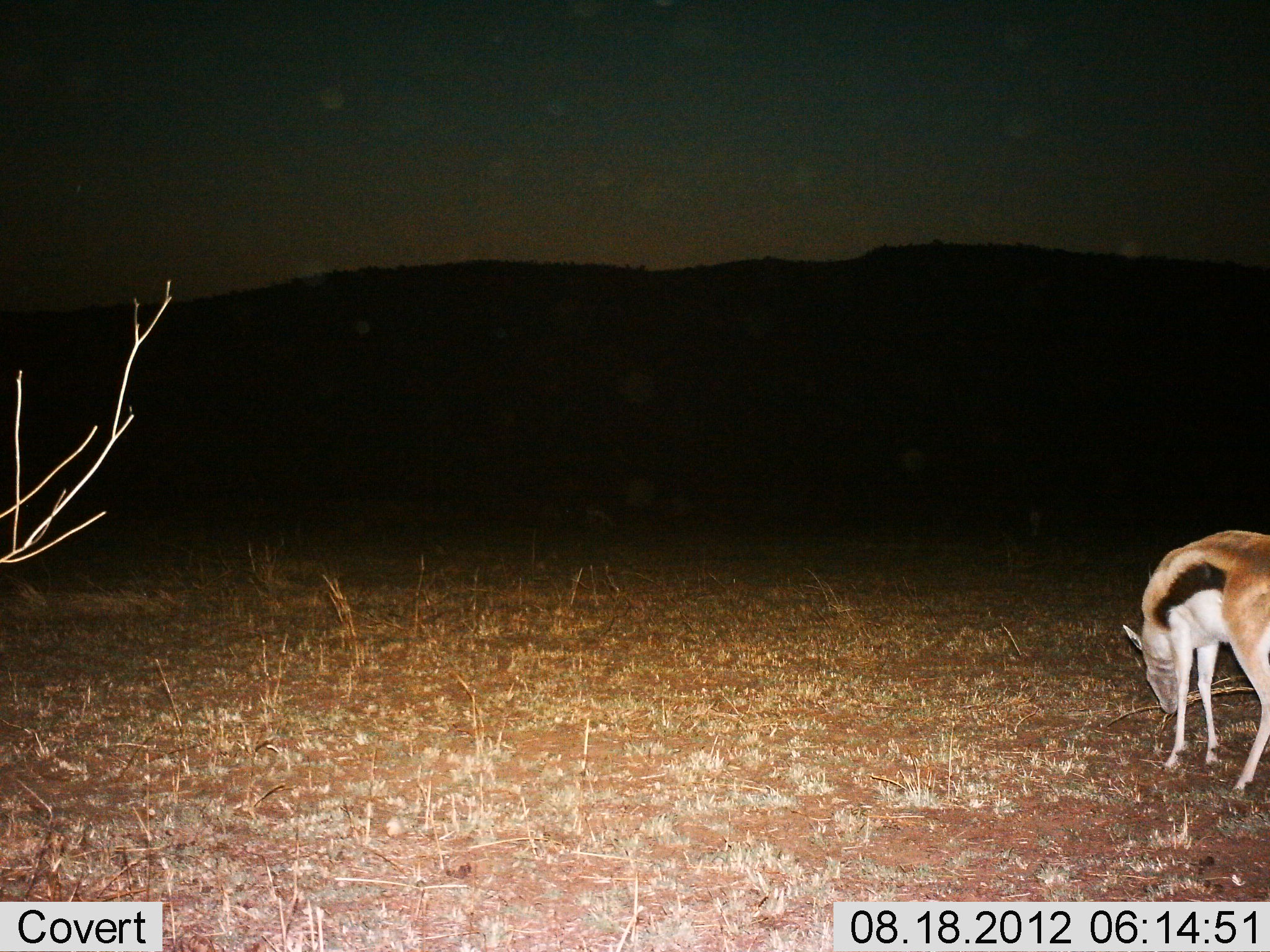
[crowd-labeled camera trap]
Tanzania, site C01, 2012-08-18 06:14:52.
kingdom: Animalia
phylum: Chordata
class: Mammalia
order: Artiodactyla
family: Bovidae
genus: Eudorcas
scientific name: Eudorcas thomsonii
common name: thomson's gazelle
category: gazellethomsons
Gazellethomsons (thomson's gazelle) (Eudorcas thomsonii), count 1. Behavior (volunteer vote fractions): standing 10%, resting 0%, moving 0%, interacting 0%. Young present (vote fraction): 10%. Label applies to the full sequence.